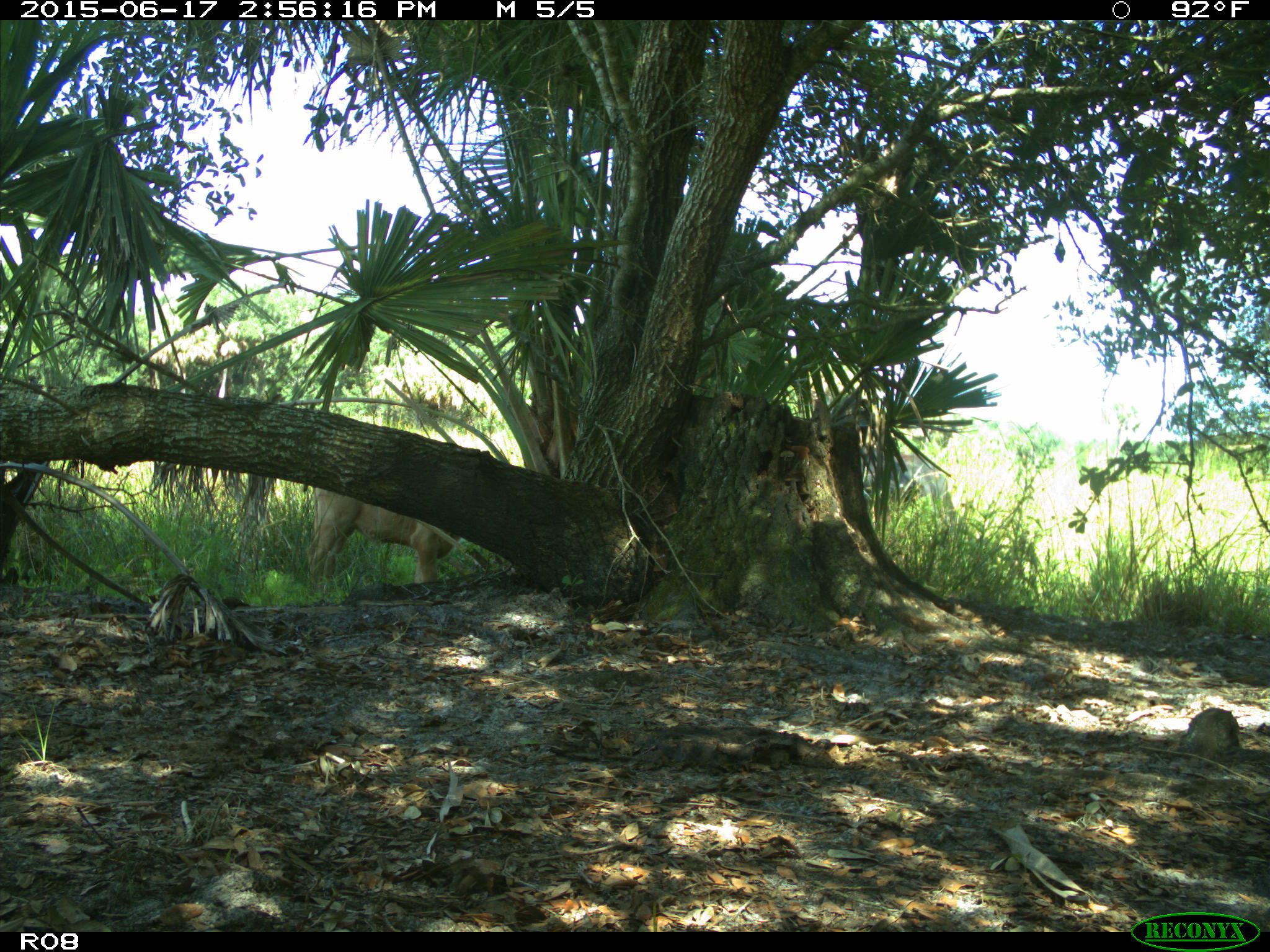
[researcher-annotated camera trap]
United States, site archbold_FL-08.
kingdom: Animalia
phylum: Chordata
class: Mammalia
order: Artiodactyla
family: Bovidae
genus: Bos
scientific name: Bos taurus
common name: domestic cow